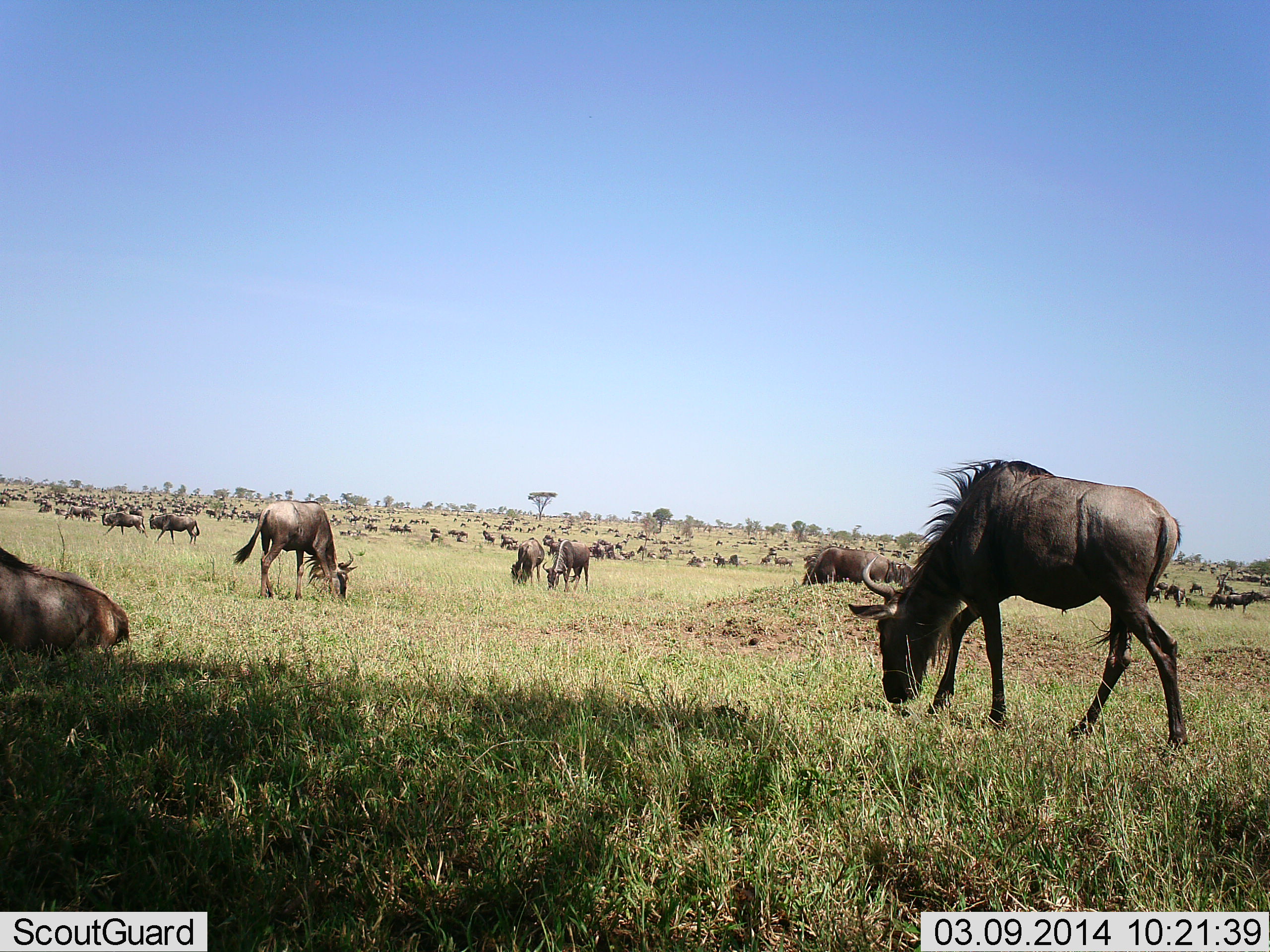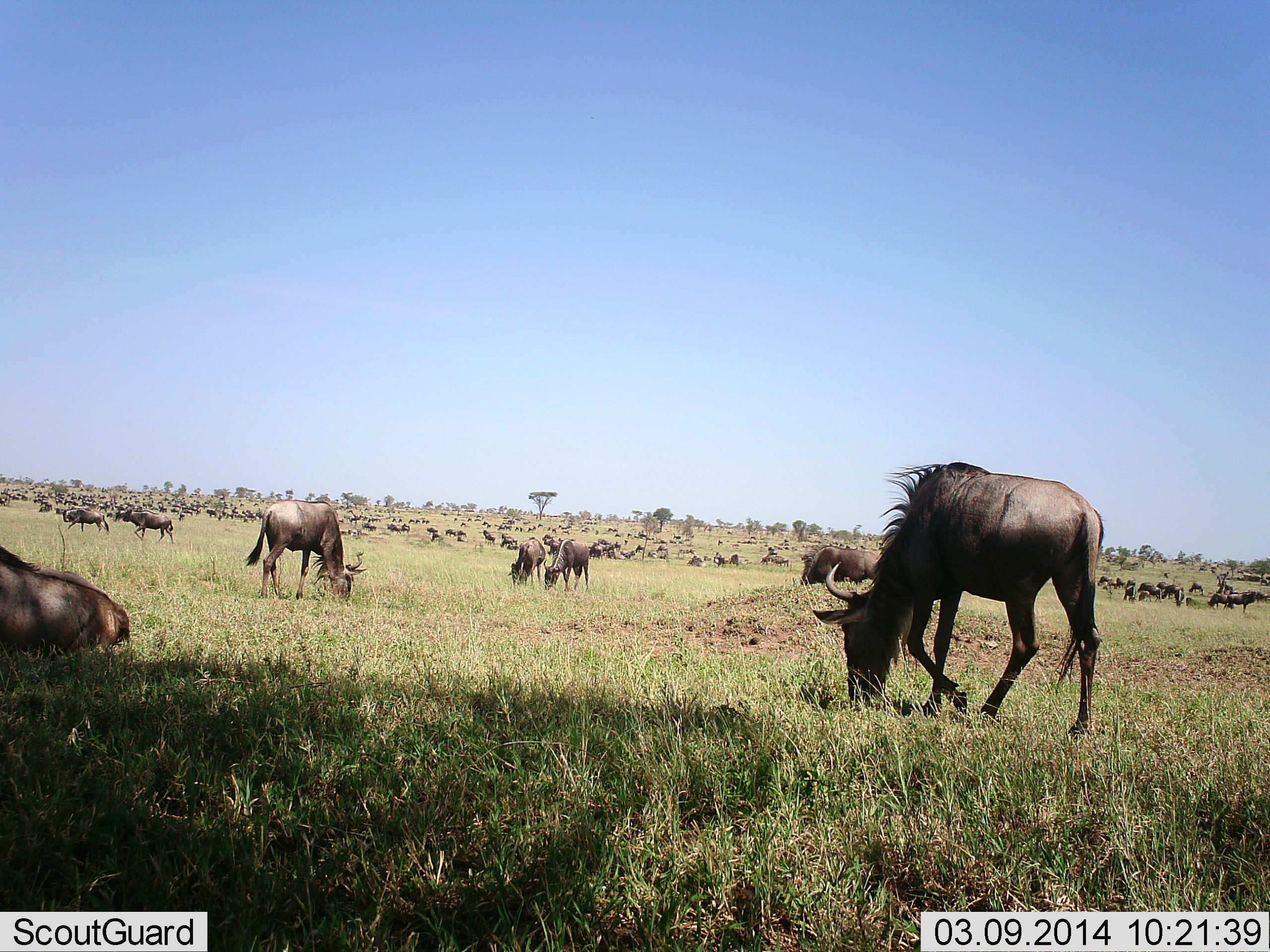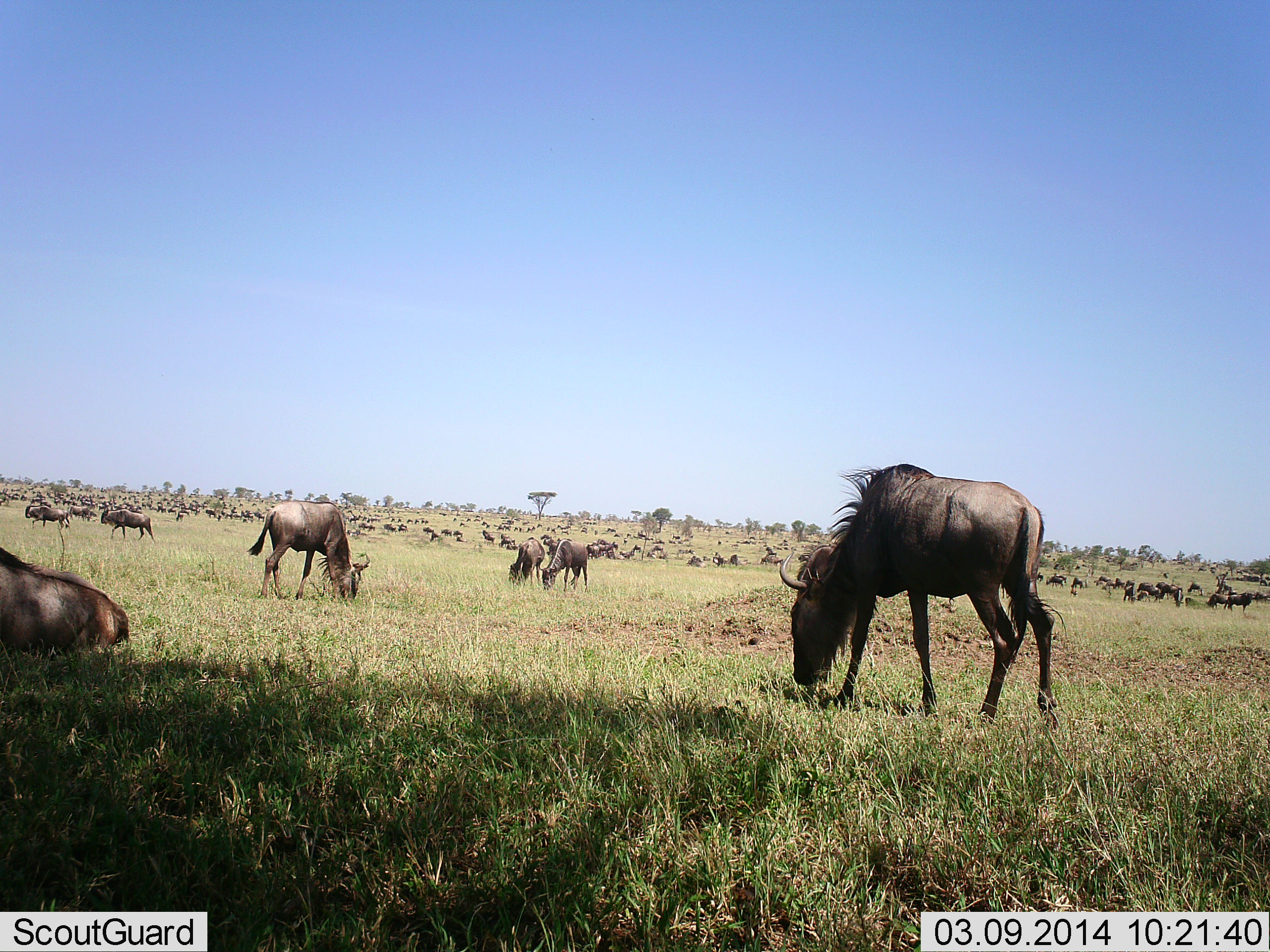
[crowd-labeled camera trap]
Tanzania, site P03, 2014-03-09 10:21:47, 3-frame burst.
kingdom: Animalia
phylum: Chordata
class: Mammalia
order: Artiodactyla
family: Bovidae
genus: Connochaetes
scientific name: Connochaetes taurinus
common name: blue wildebeest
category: wildebeest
Wildebeest (blue wildebeest) (Connochaetes taurinus), count 51+. Behavior (volunteer vote fractions): standing 70%, resting 90%, moving 90%, interacting 0%. Young present (vote fraction): 0%. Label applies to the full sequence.